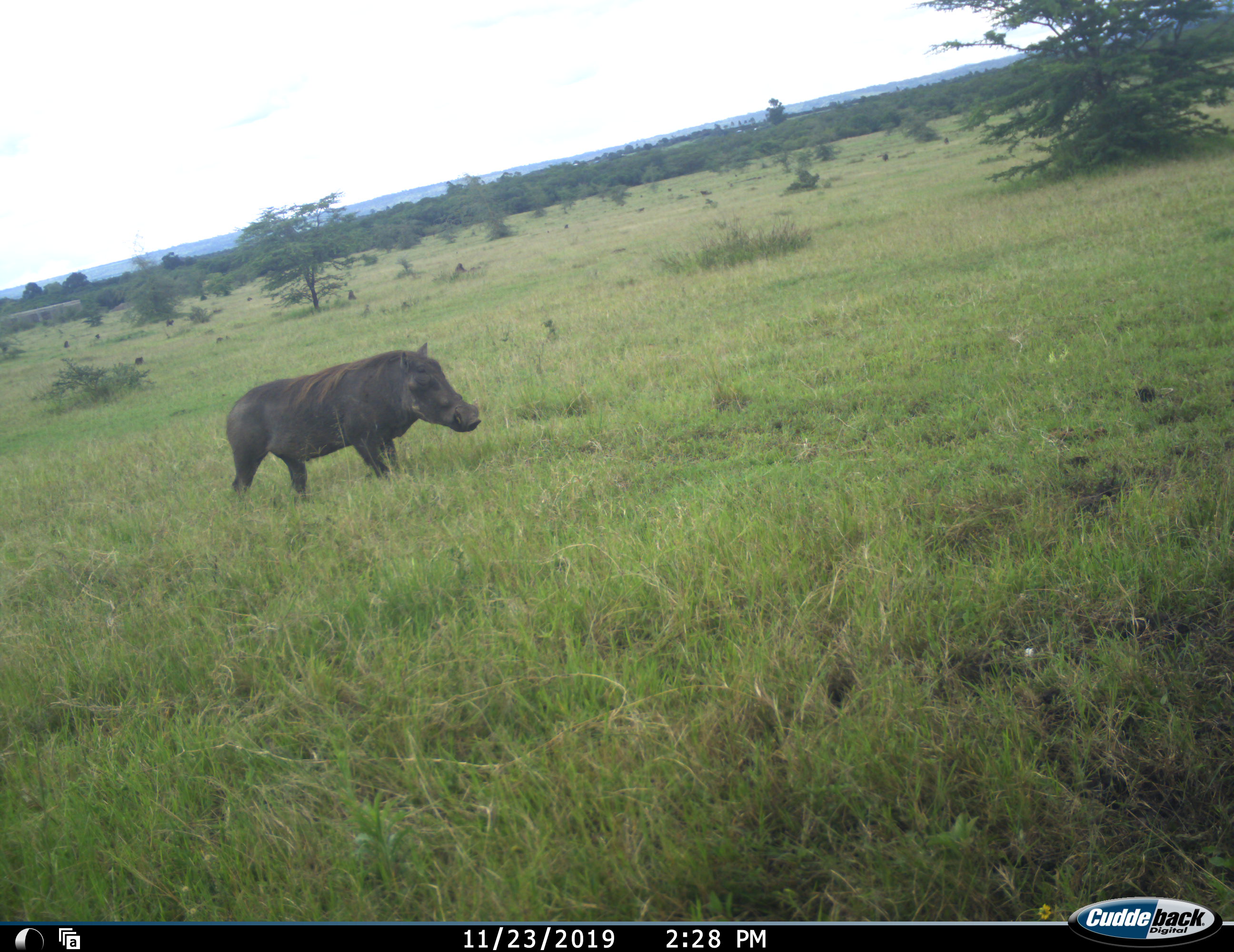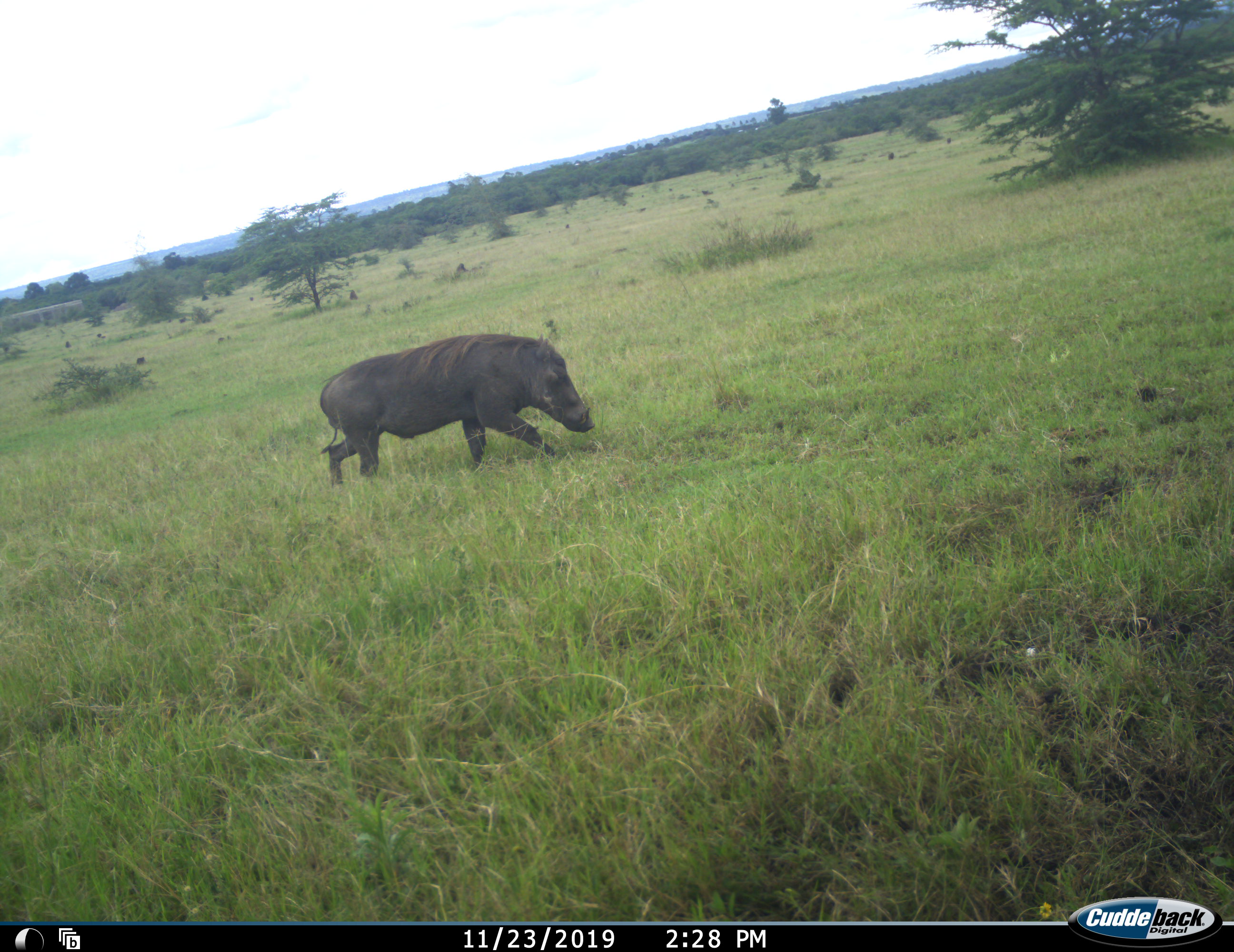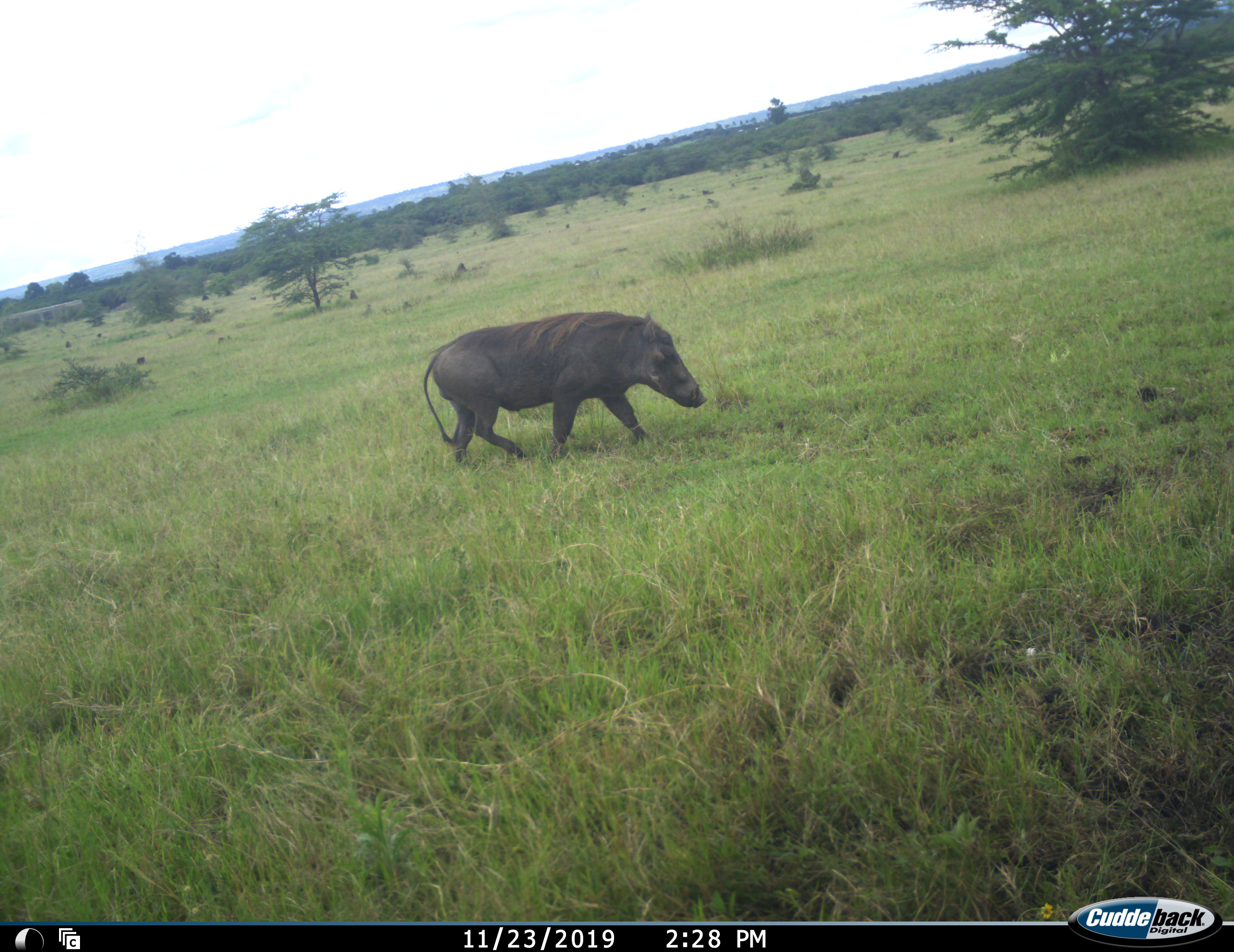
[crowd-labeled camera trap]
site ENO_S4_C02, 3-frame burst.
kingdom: Animalia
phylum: Chordata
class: Mammalia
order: Artiodactyla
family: Suidae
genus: Phacochoerus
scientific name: Phacochoerus africanus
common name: warthog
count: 1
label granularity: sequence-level